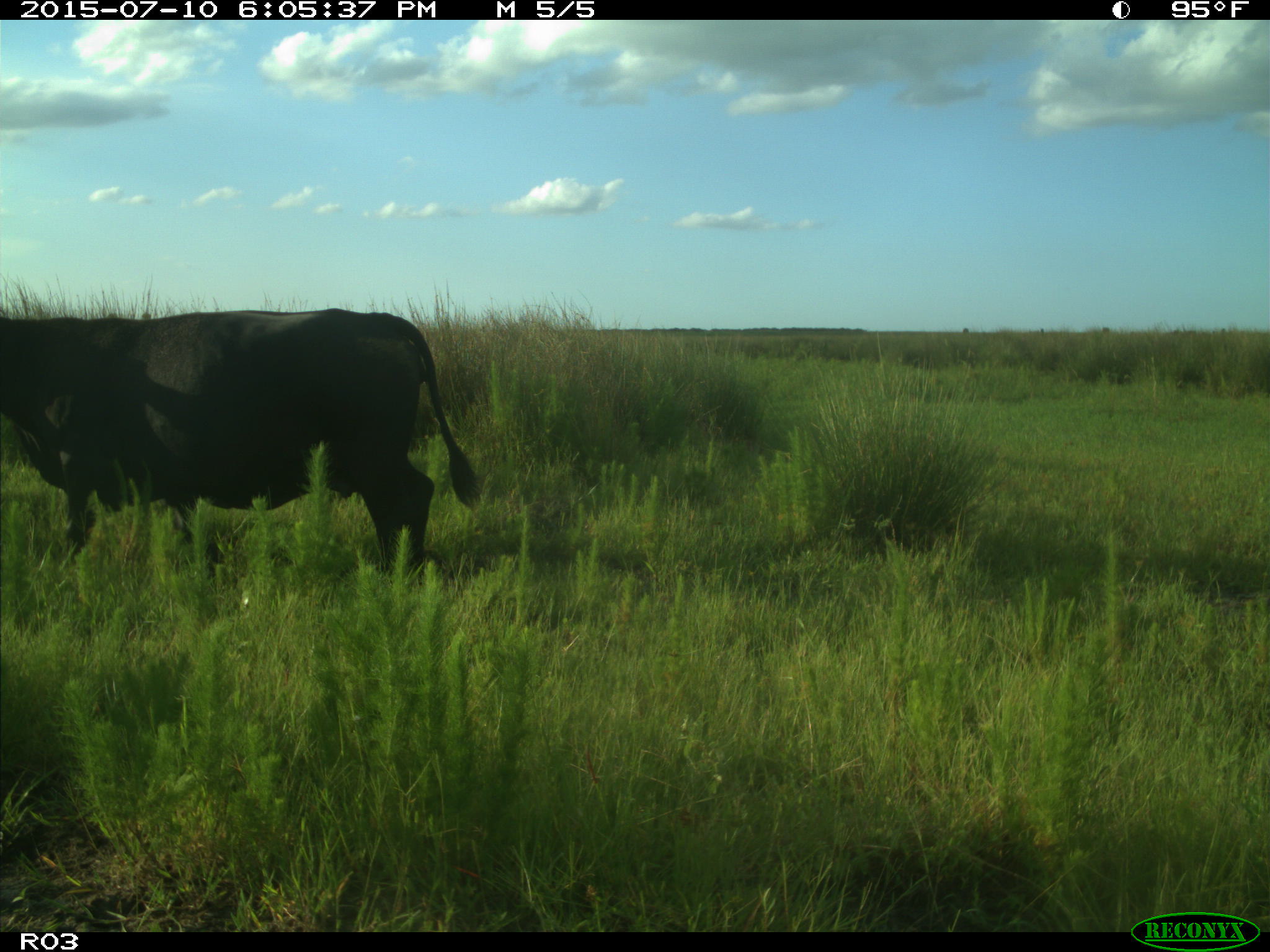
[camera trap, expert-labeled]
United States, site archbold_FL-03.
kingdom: Animalia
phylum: Chordata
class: Mammalia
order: Artiodactyla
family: Bovidae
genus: Bos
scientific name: Bos taurus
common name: domestic cow